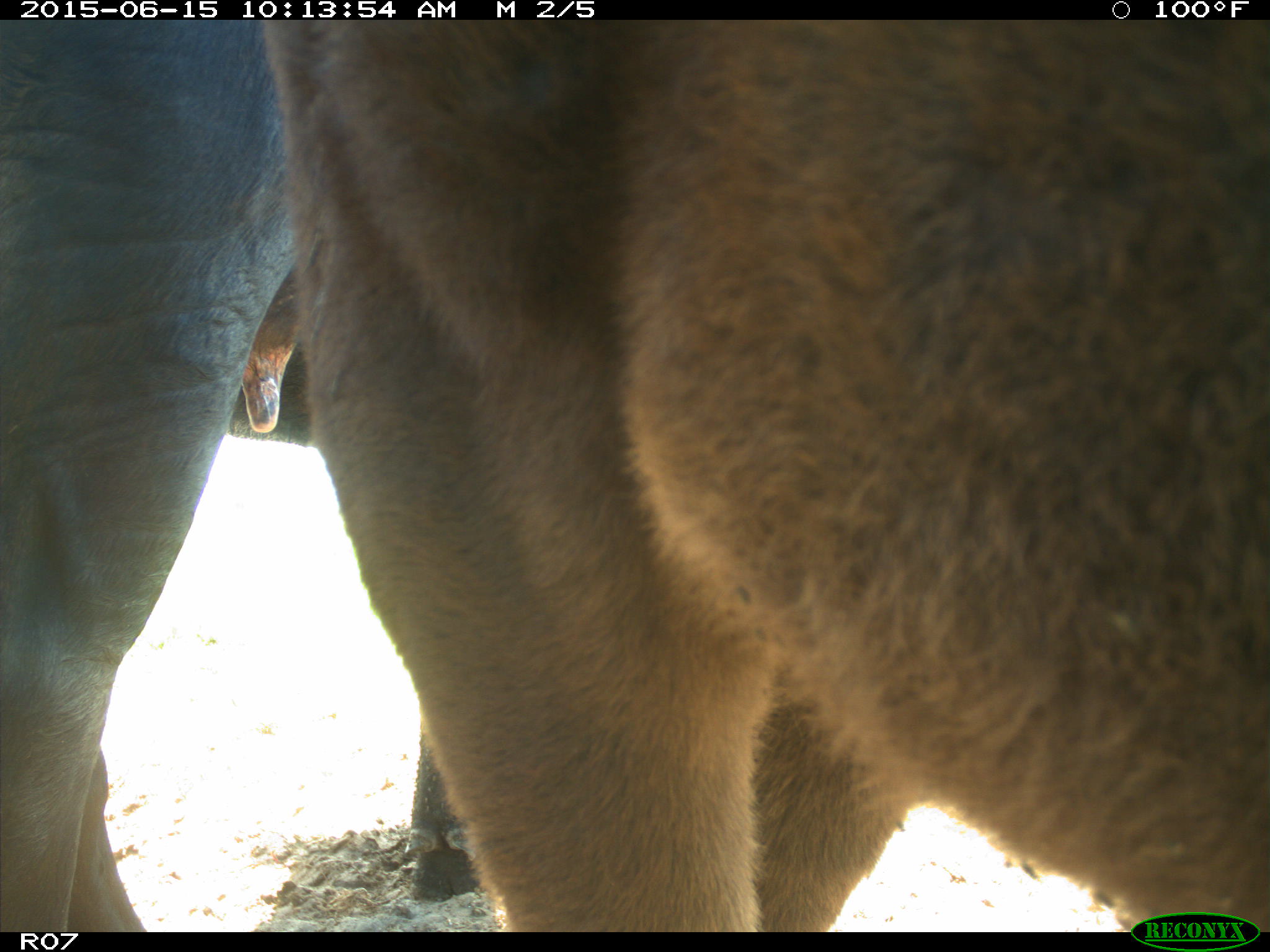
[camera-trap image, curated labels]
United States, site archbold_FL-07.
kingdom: Animalia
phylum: Chordata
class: Mammalia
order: Artiodactyla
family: Bovidae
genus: Bos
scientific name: Bos taurus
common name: domestic cow